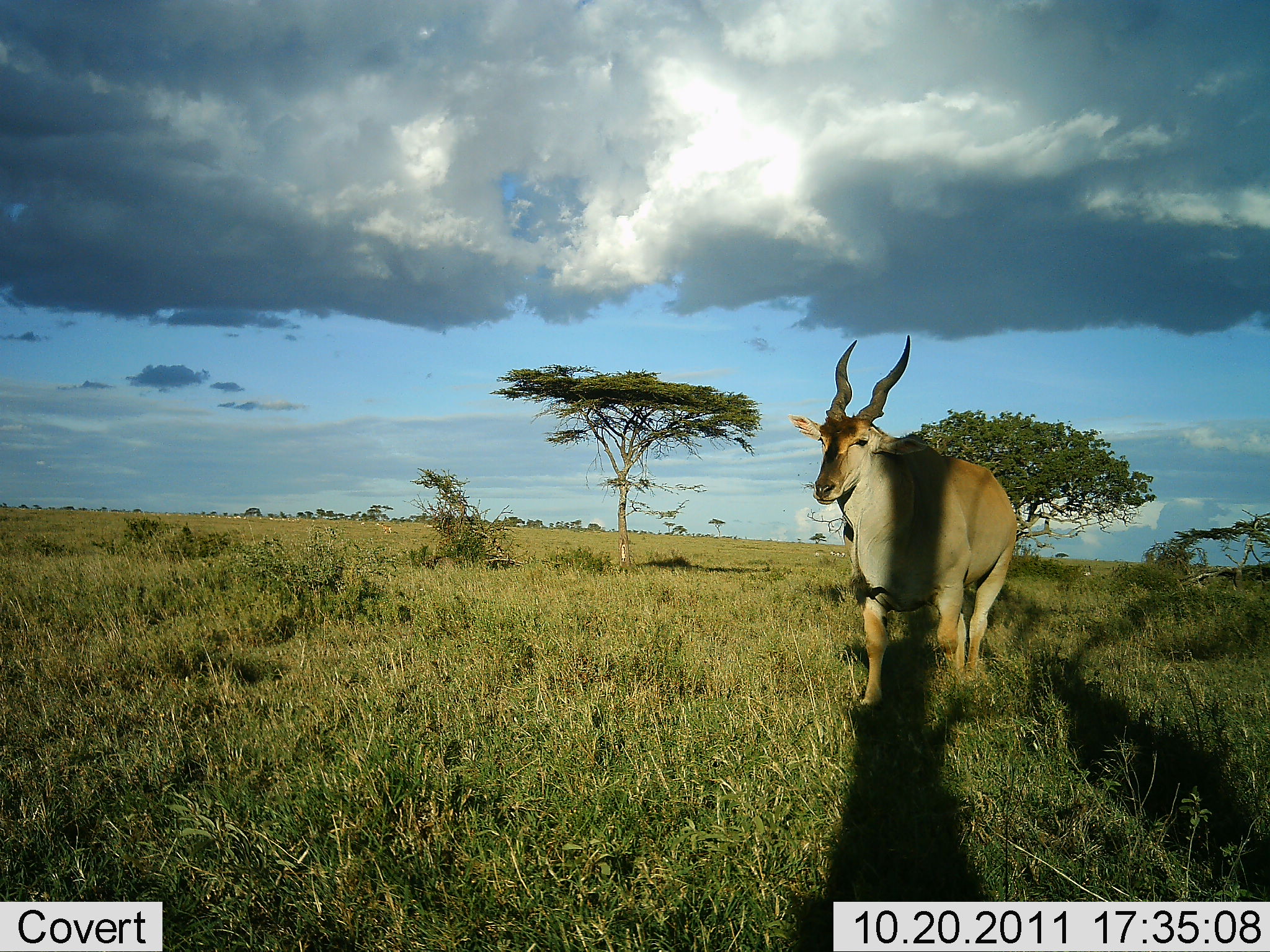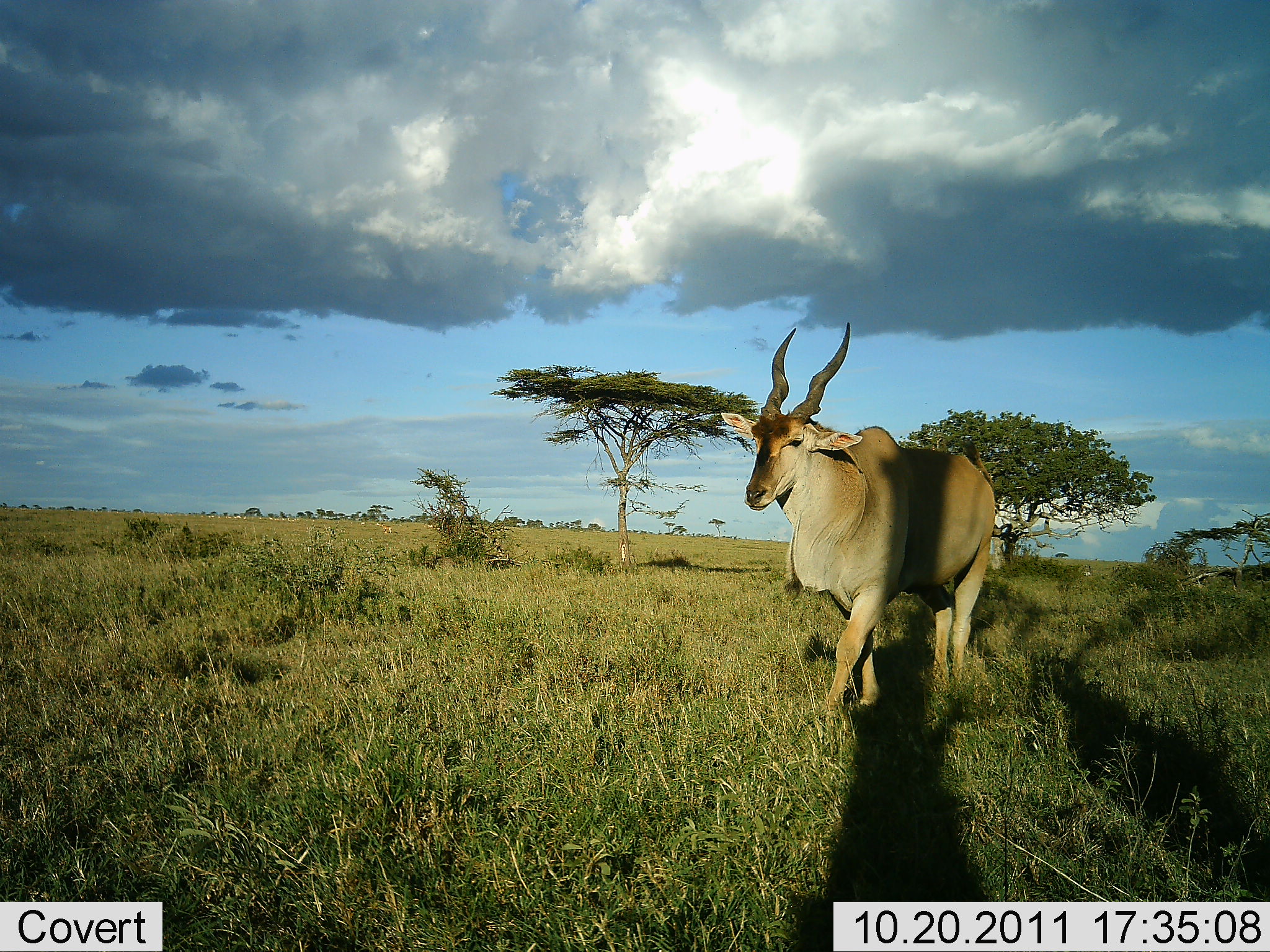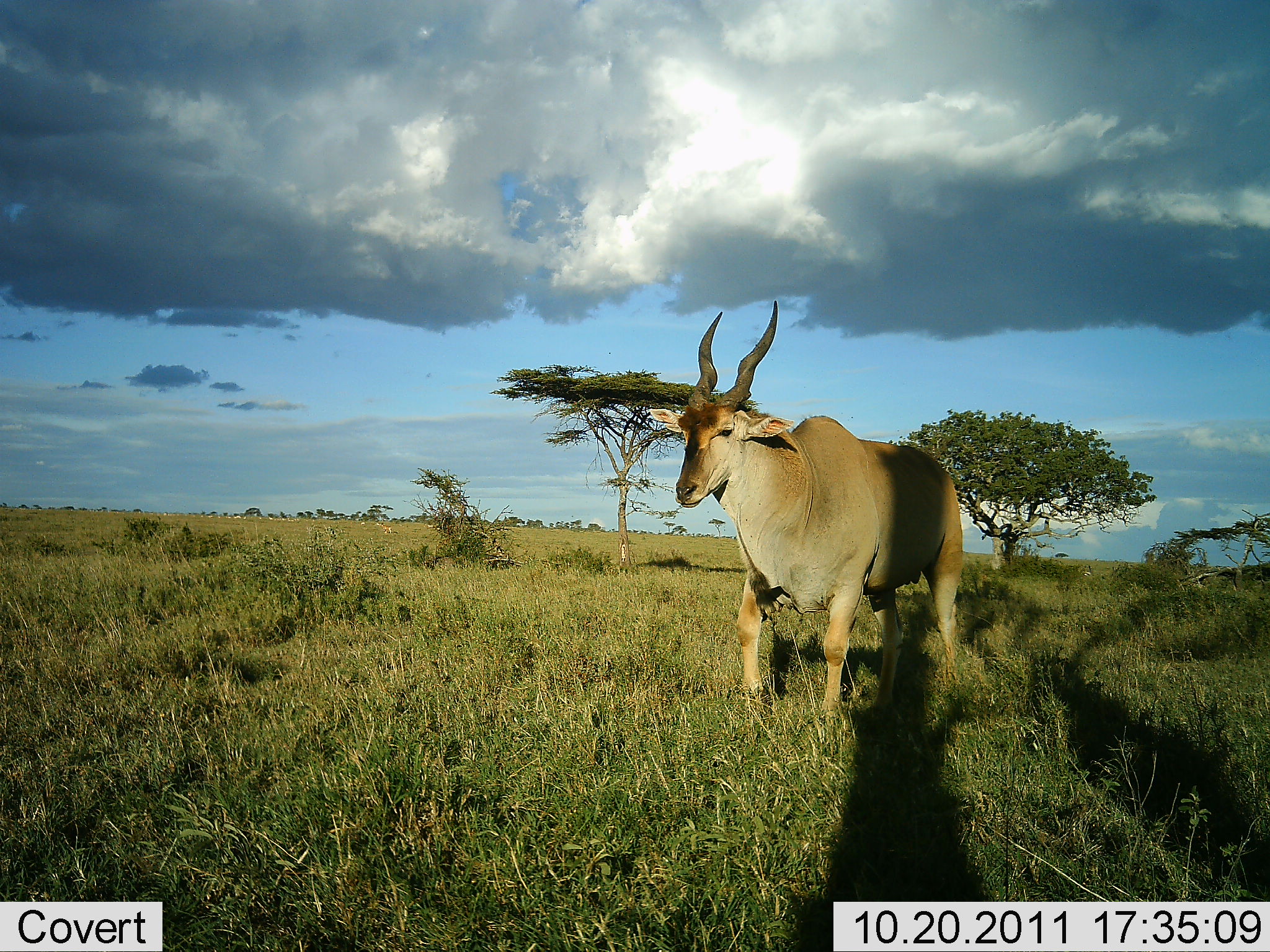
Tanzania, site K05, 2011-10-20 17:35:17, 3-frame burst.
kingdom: Animalia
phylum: Chordata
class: Mammalia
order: Artiodactyla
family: Bovidae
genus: Tragelaphus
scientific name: Tragelaphus oryx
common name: eland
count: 1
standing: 14%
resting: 0%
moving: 86%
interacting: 0%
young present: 0%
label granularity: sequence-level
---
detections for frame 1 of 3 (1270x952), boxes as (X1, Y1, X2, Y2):
animal: (789, 334, 1018, 709)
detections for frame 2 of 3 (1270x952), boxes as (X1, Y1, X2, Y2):
animal: (720, 321, 995, 718)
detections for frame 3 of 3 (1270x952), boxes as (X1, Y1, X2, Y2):
animal: (649, 298, 963, 739)